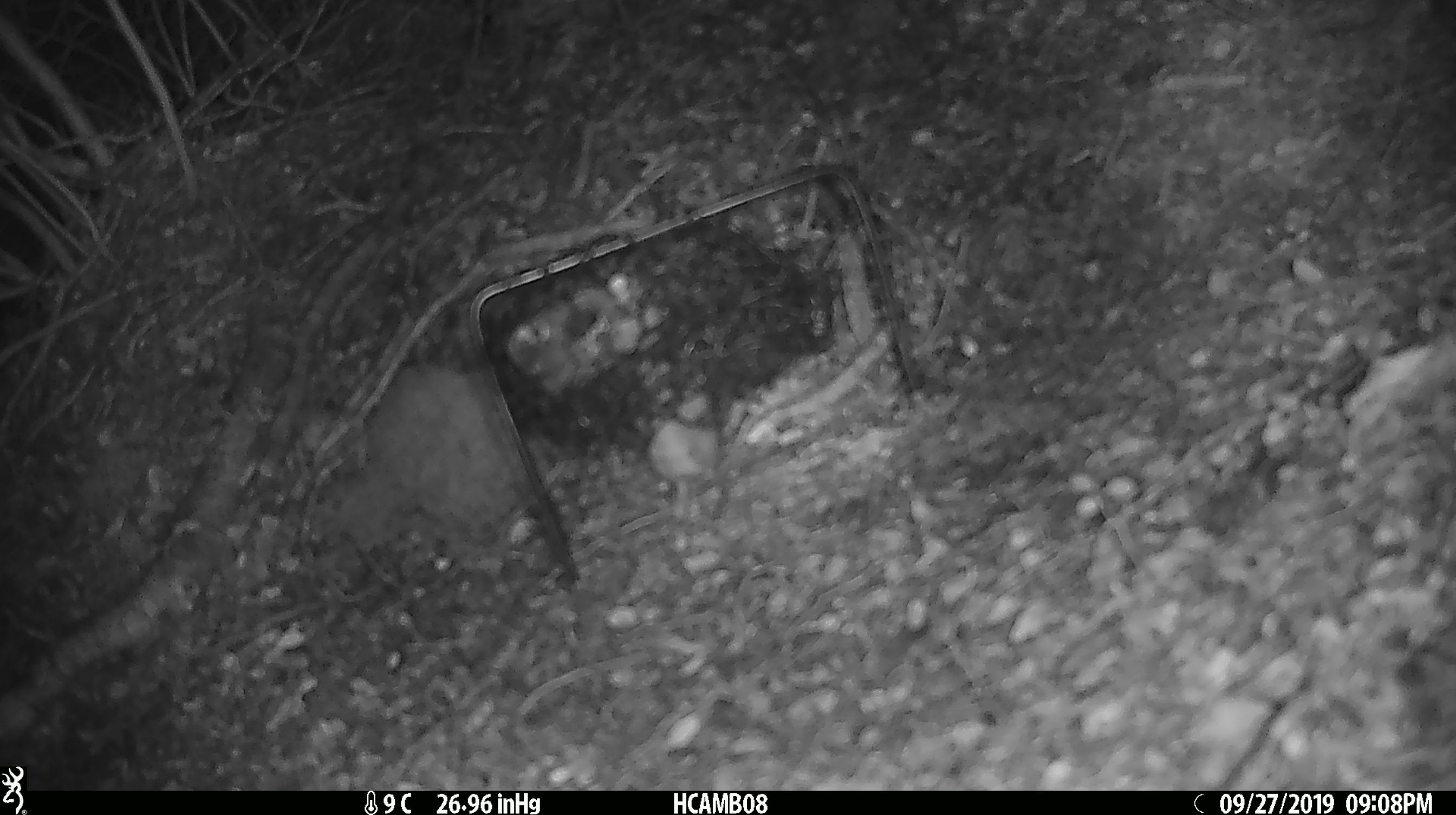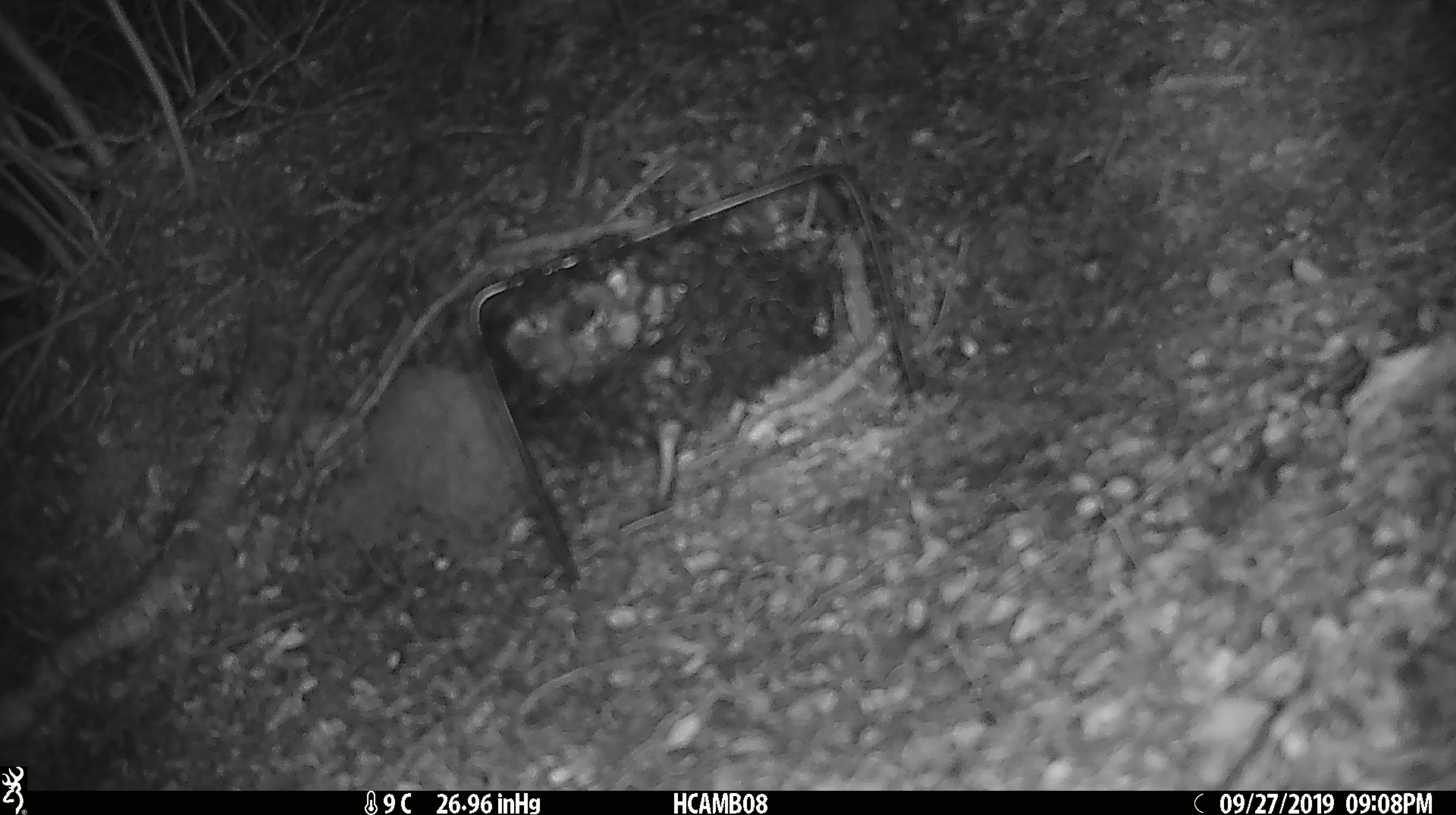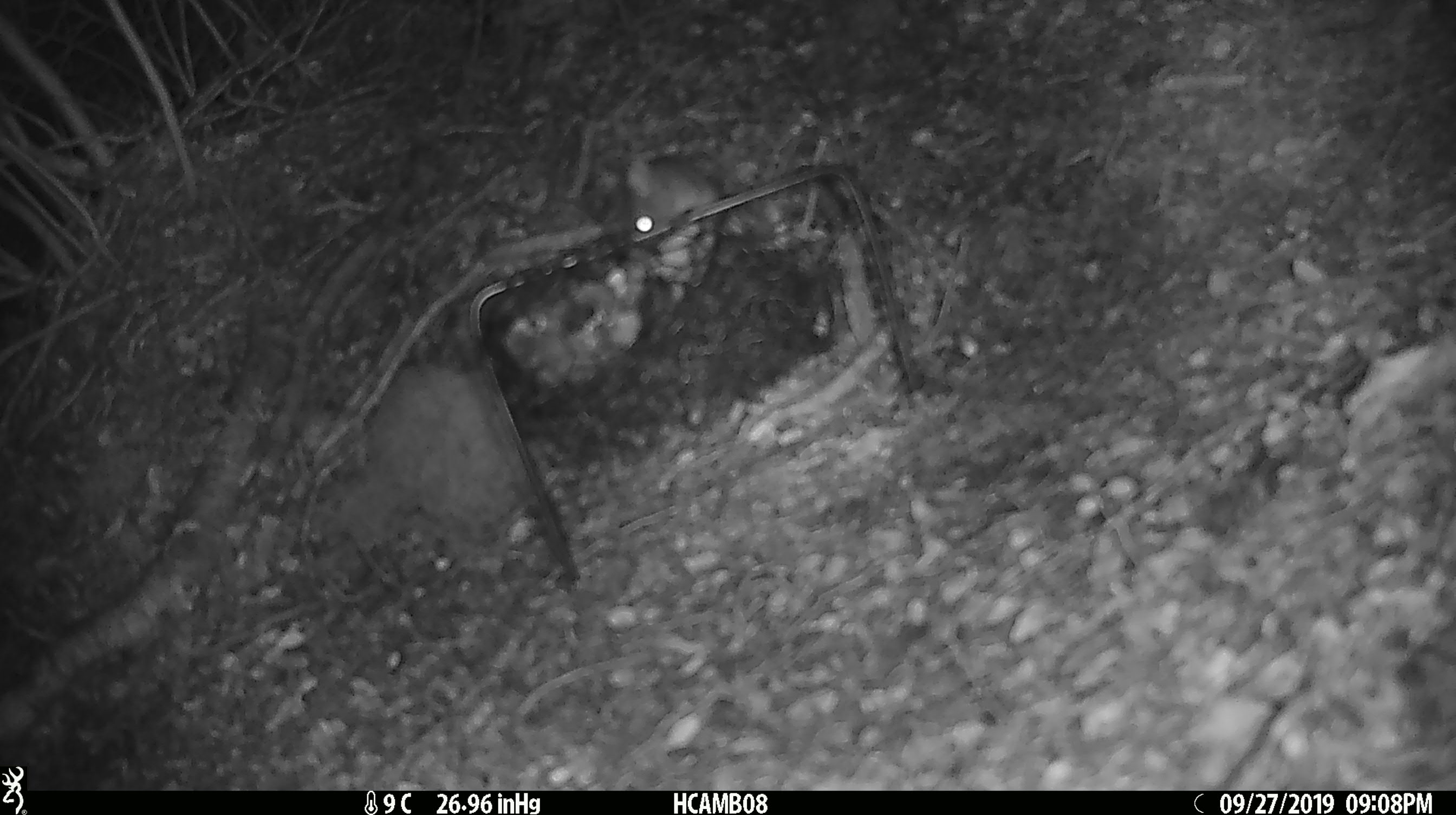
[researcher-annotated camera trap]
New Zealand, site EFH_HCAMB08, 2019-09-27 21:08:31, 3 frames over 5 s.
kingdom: Animalia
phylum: Chordata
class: Mammalia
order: Rodentia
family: Muridae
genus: Mus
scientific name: Mus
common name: mouse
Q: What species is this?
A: Mouse (Mus).